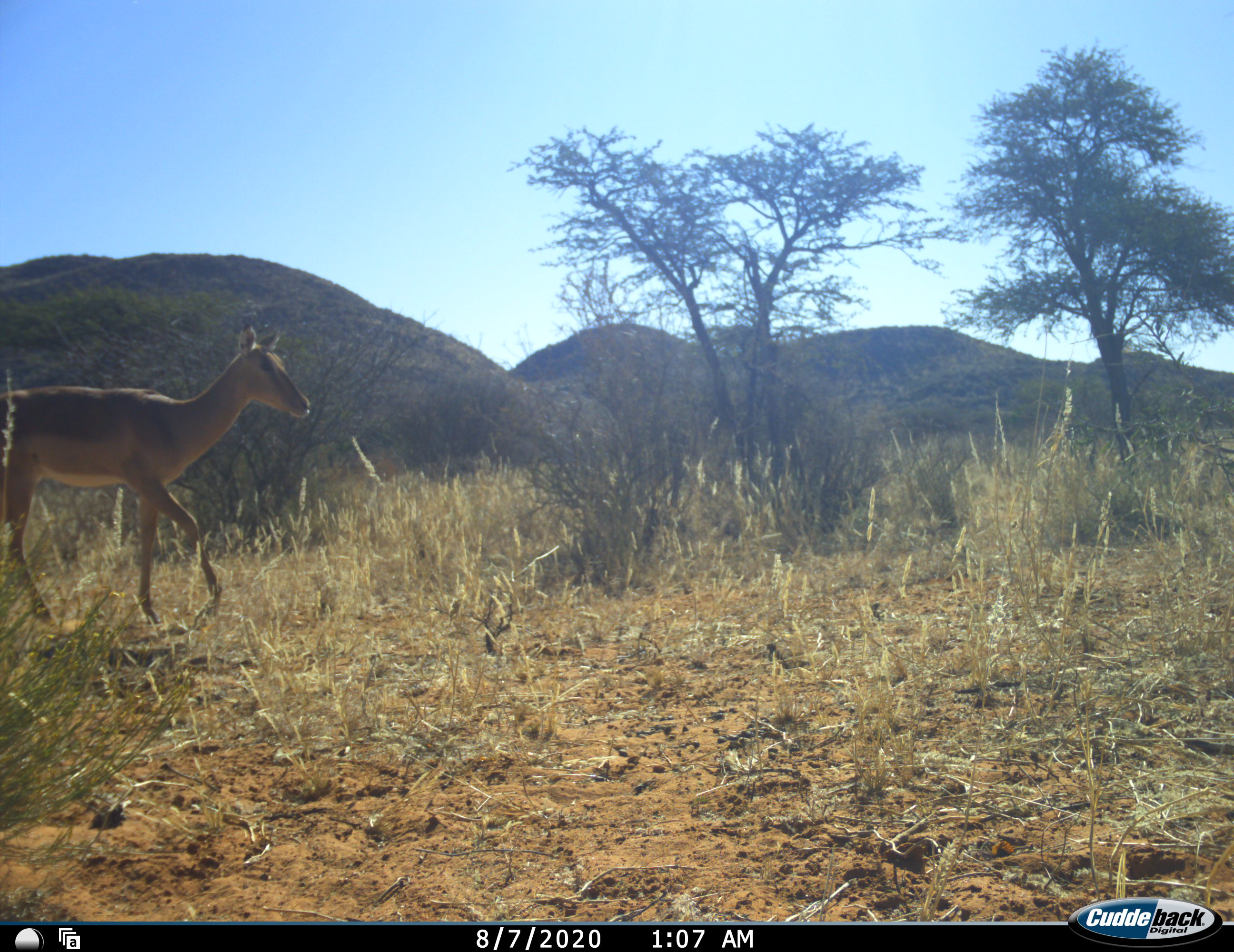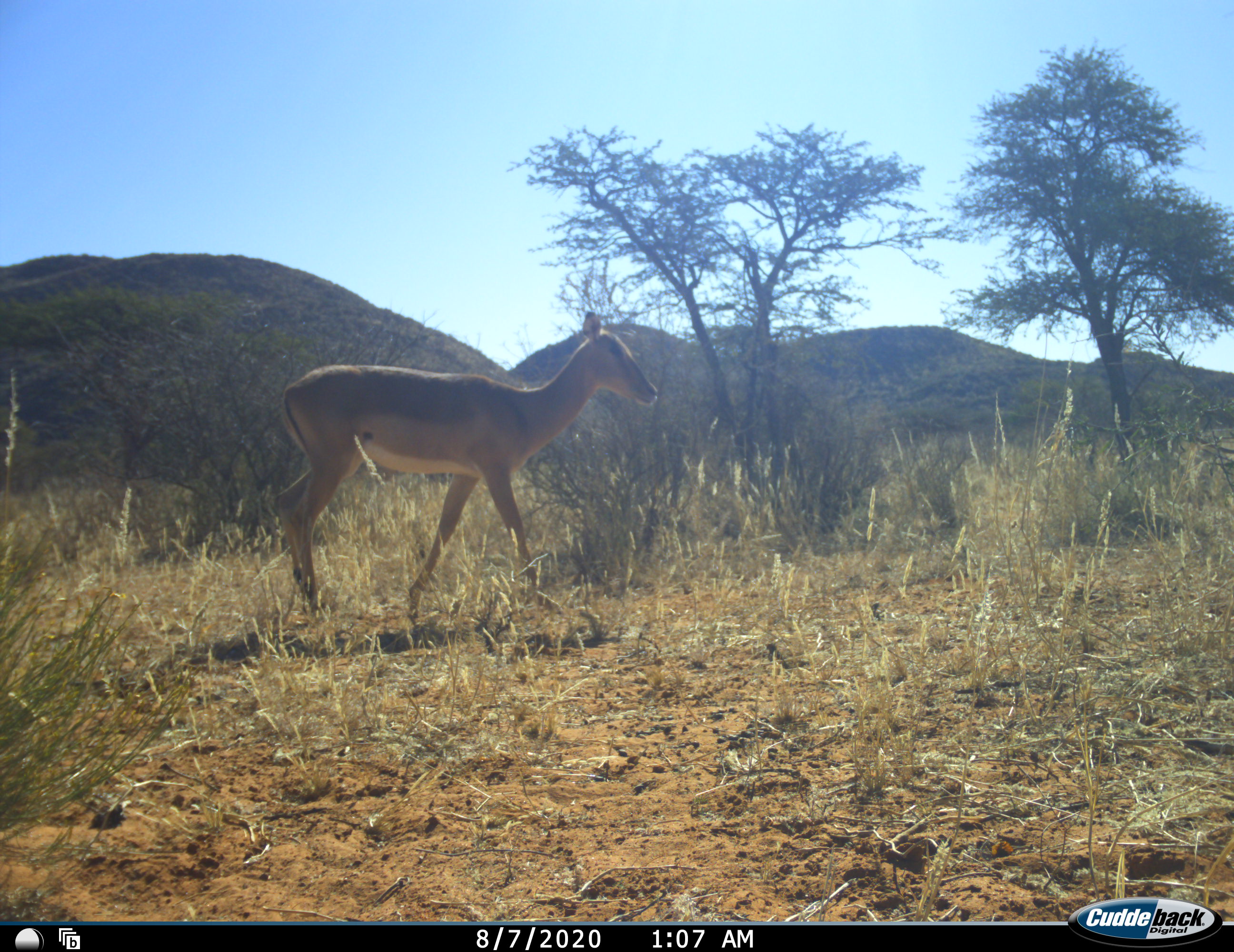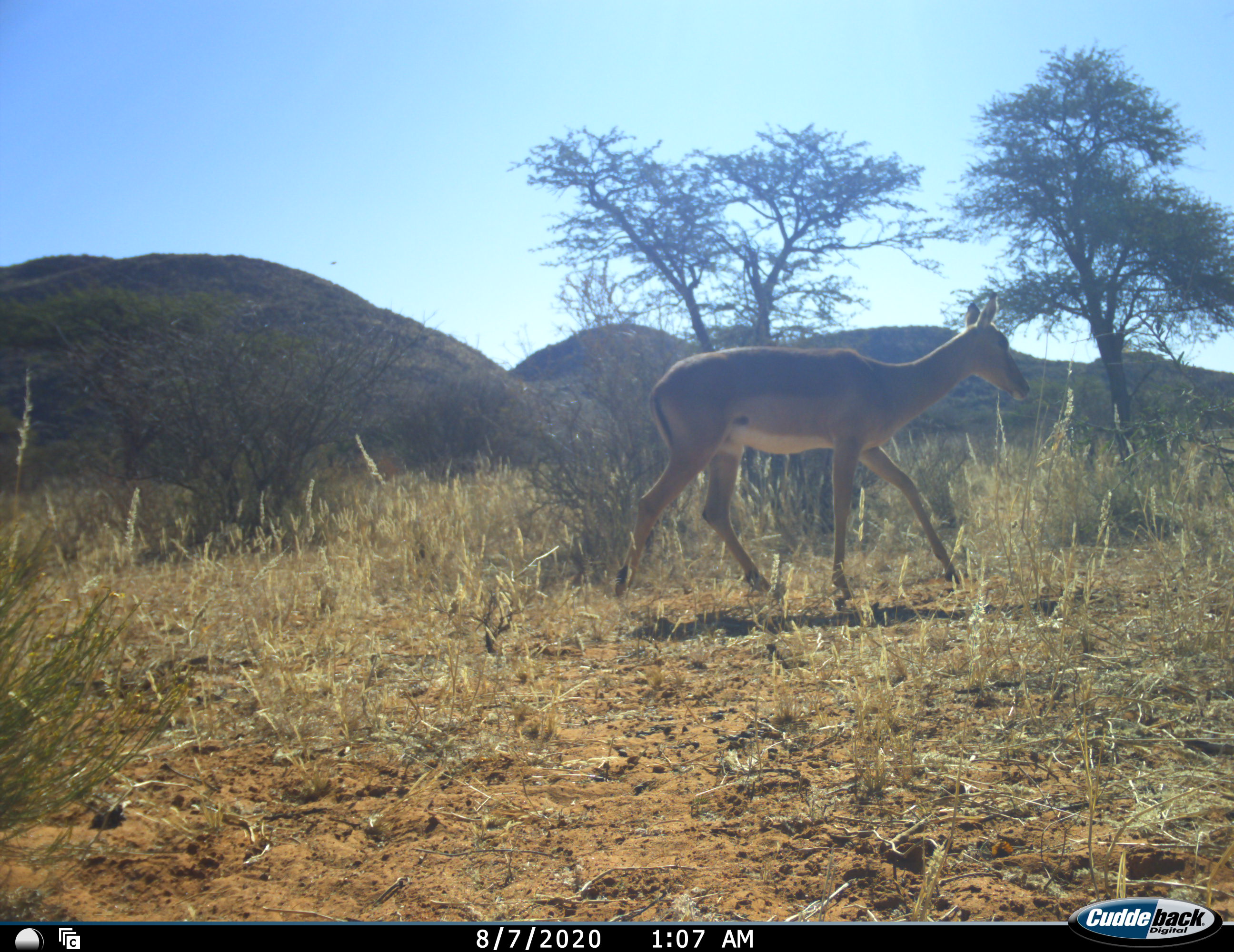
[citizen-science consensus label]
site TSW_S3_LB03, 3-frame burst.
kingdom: Animalia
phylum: Chordata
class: Mammalia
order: Artiodactyla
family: Bovidae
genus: Aepyceros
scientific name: Aepyceros melampus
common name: impala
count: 1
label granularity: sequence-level